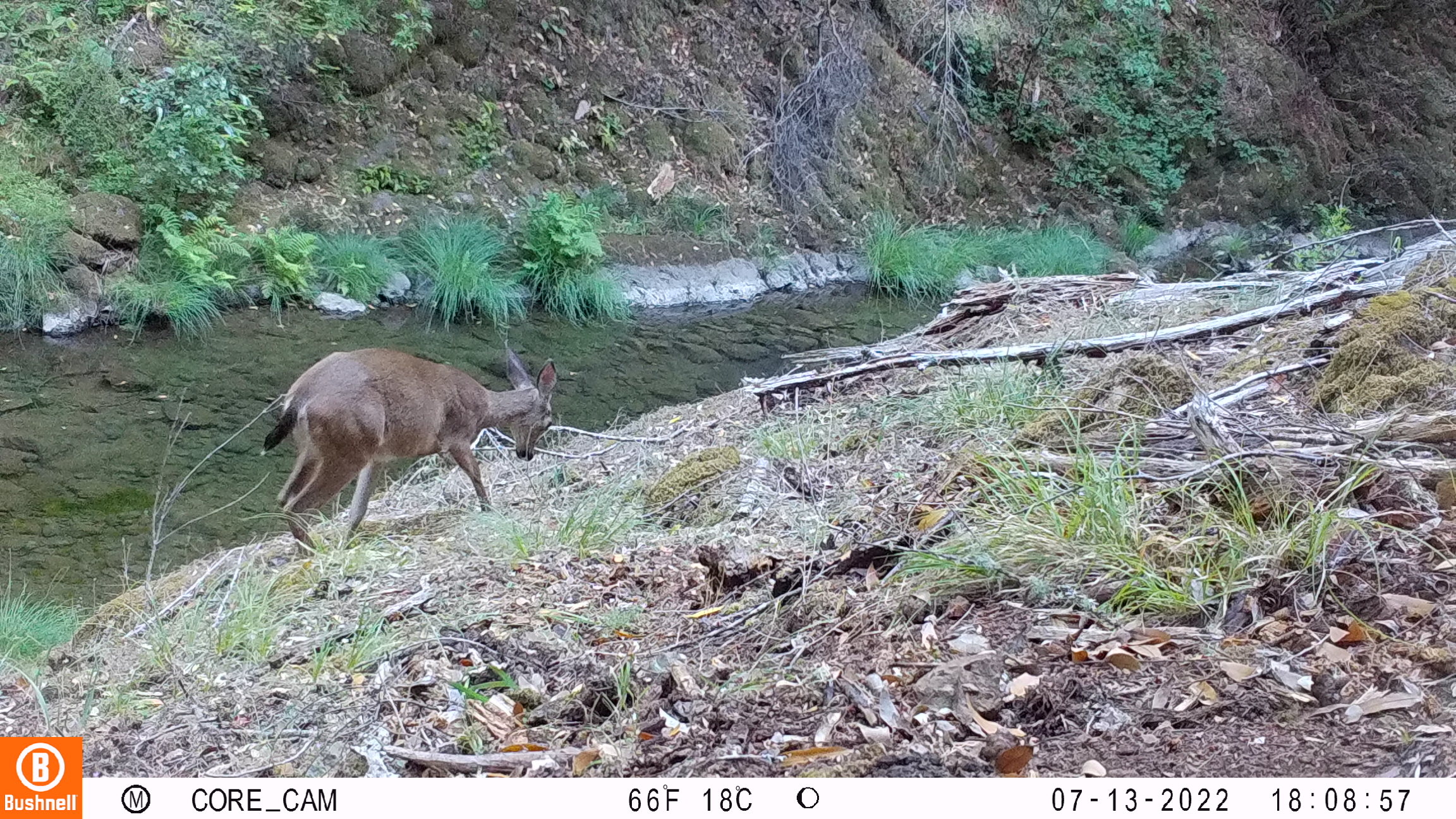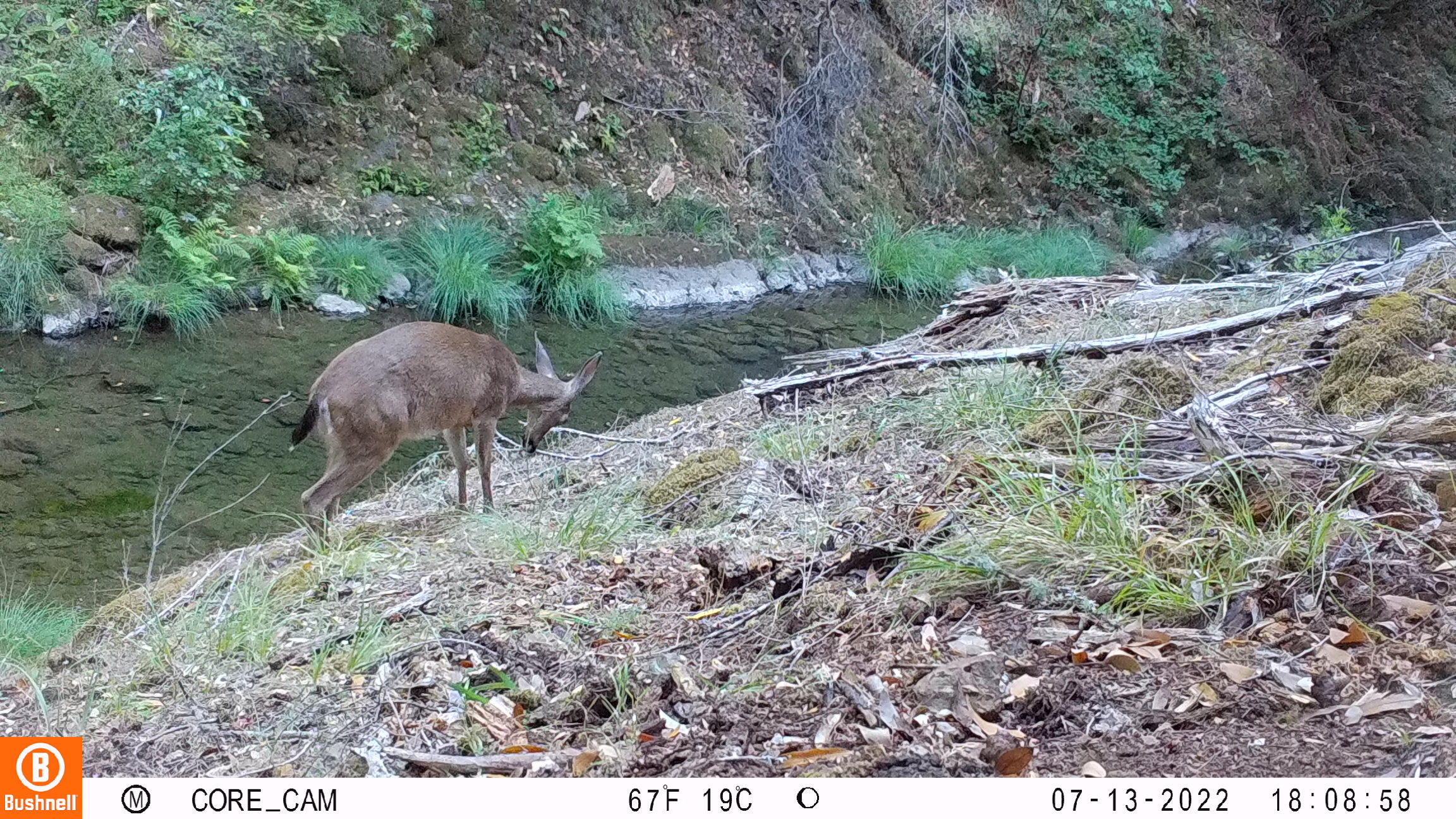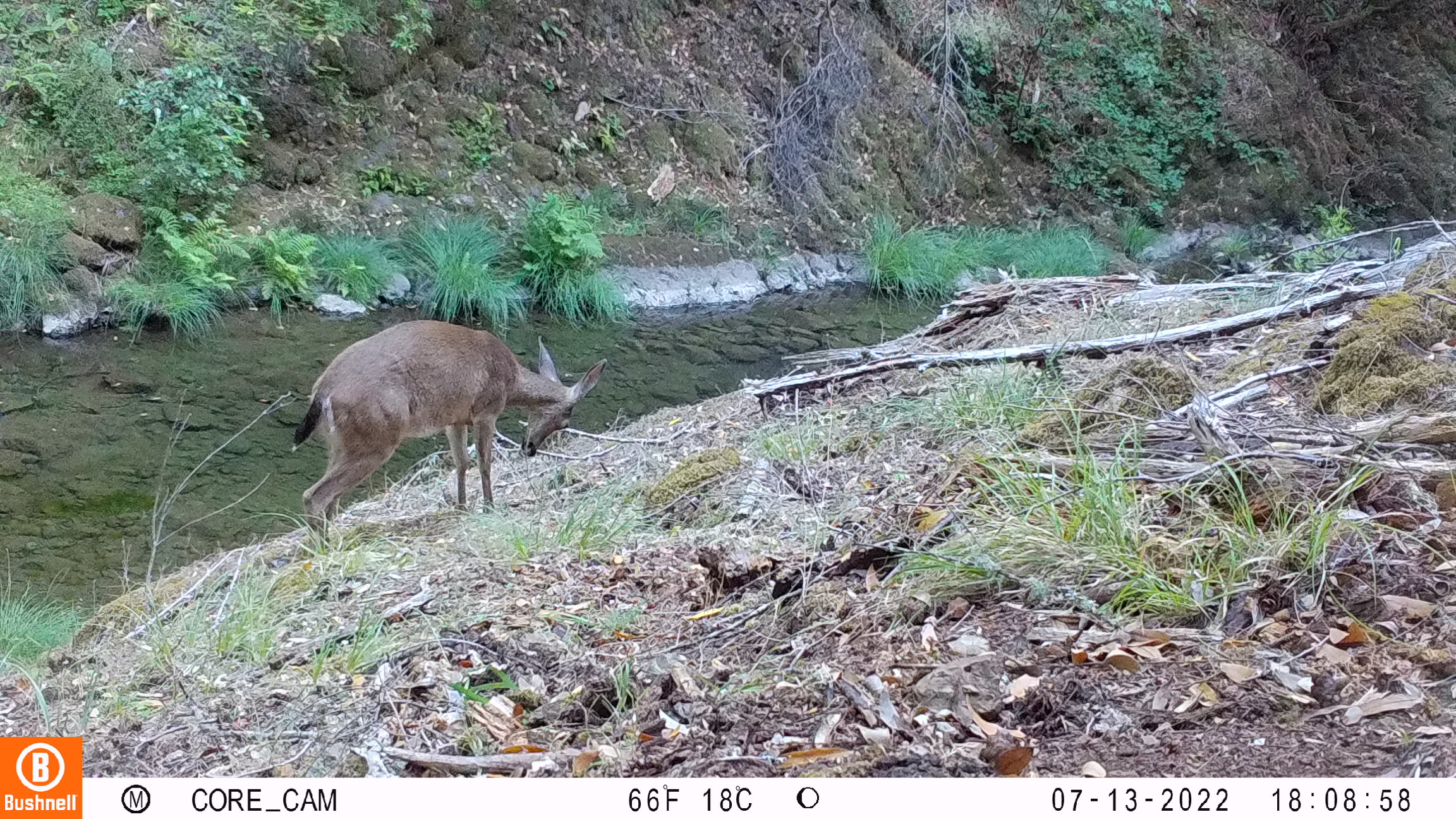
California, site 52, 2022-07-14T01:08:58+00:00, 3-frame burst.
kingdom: Animalia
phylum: Chordata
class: Mammalia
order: Artiodactyla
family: Cervidae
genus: Odocoileus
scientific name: Odocoileus hemionus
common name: mule deer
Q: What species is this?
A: Mule deer (Odocoileus hemionus).